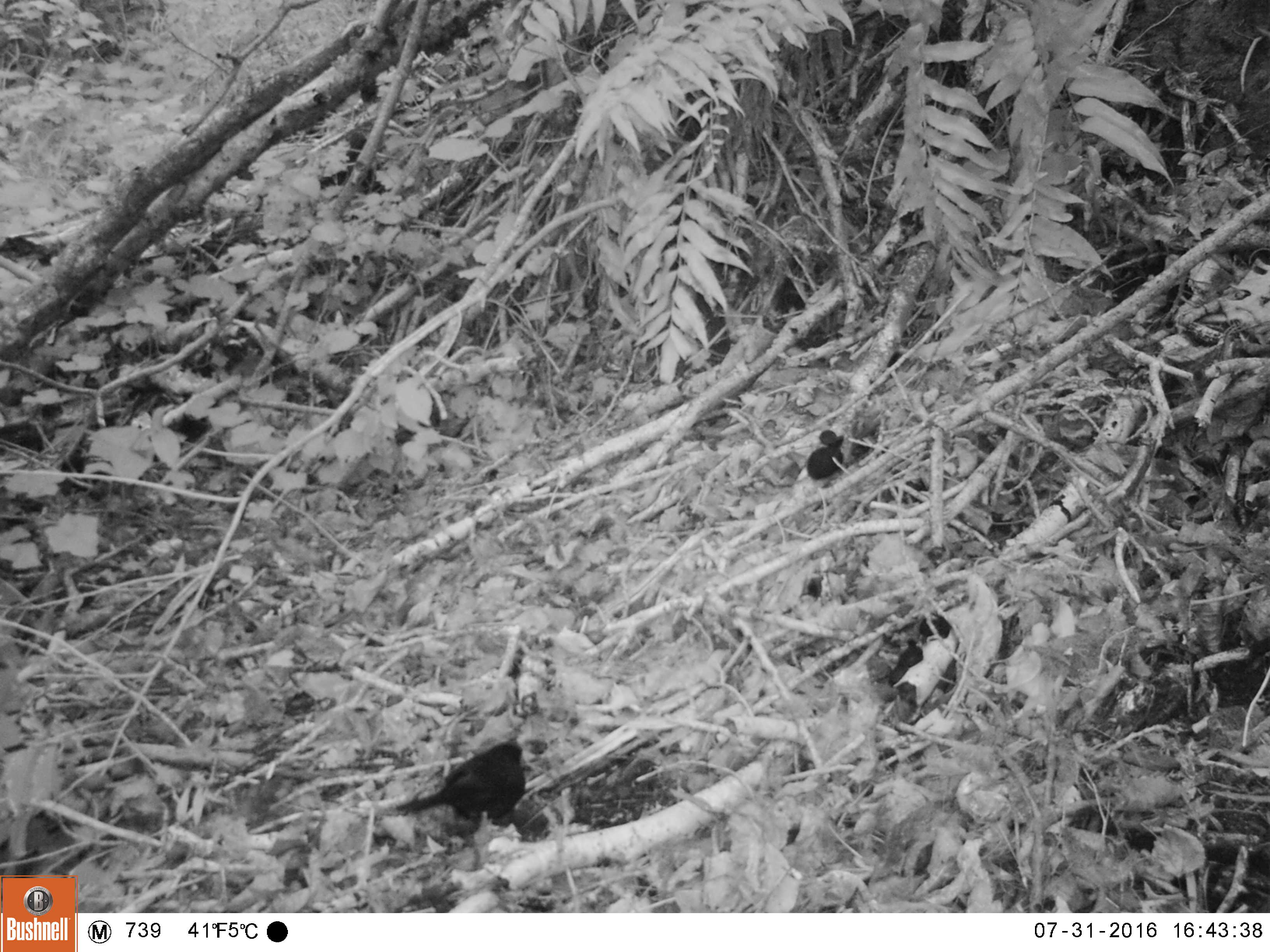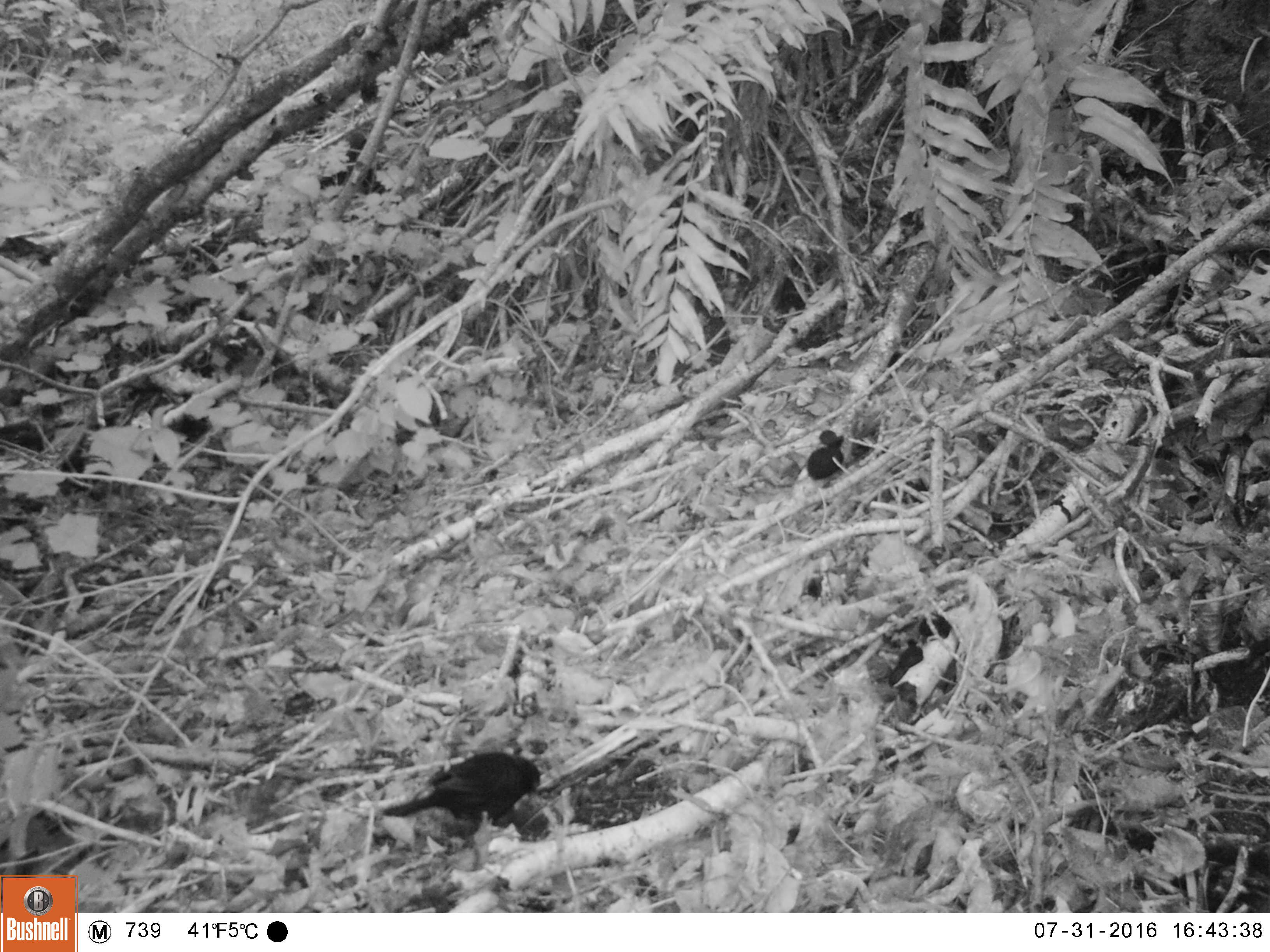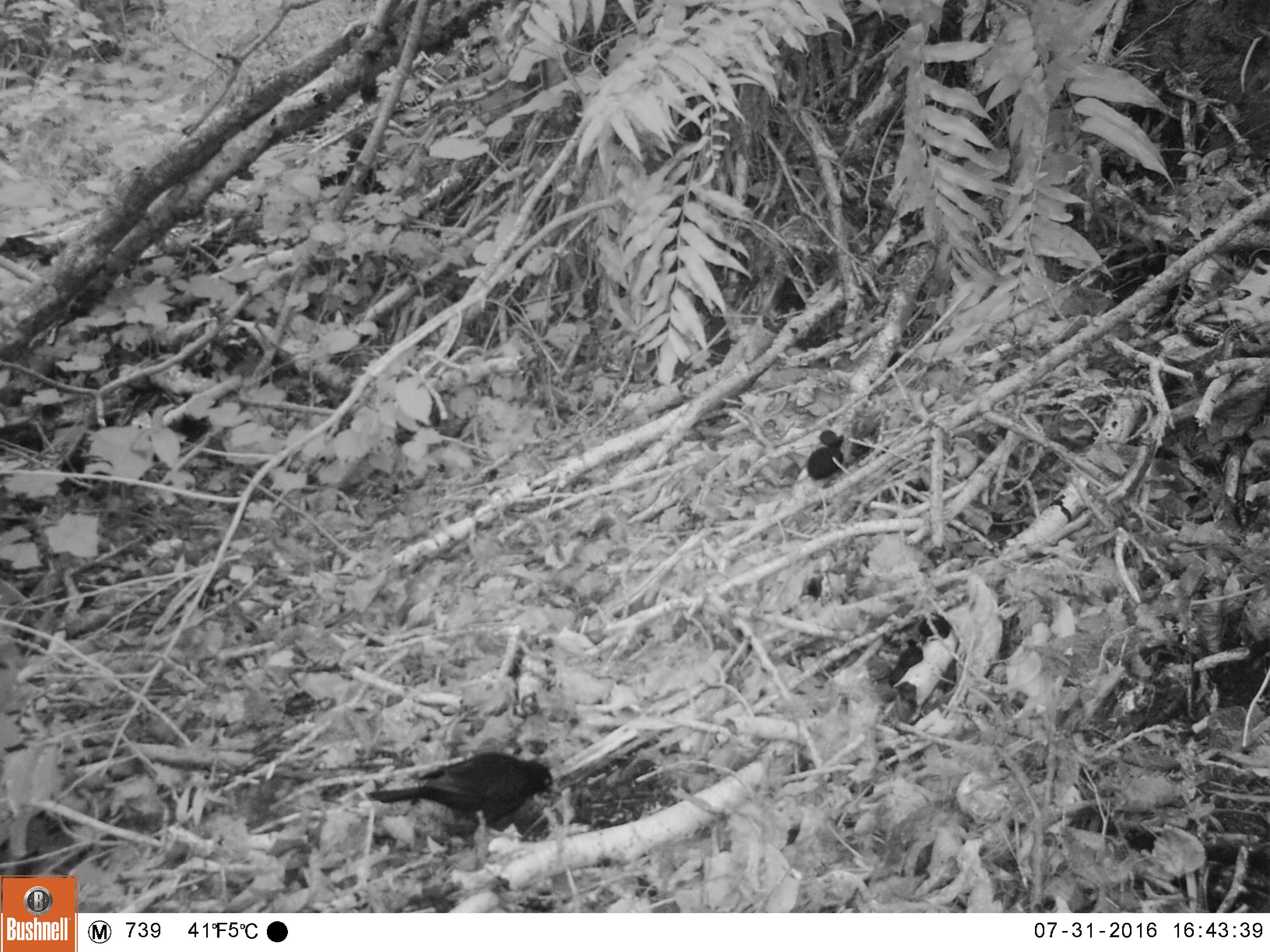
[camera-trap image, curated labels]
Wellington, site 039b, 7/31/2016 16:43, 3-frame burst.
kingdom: Animalia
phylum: Chordata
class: Aves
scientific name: Aves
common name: bird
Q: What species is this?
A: Bird (Aves).